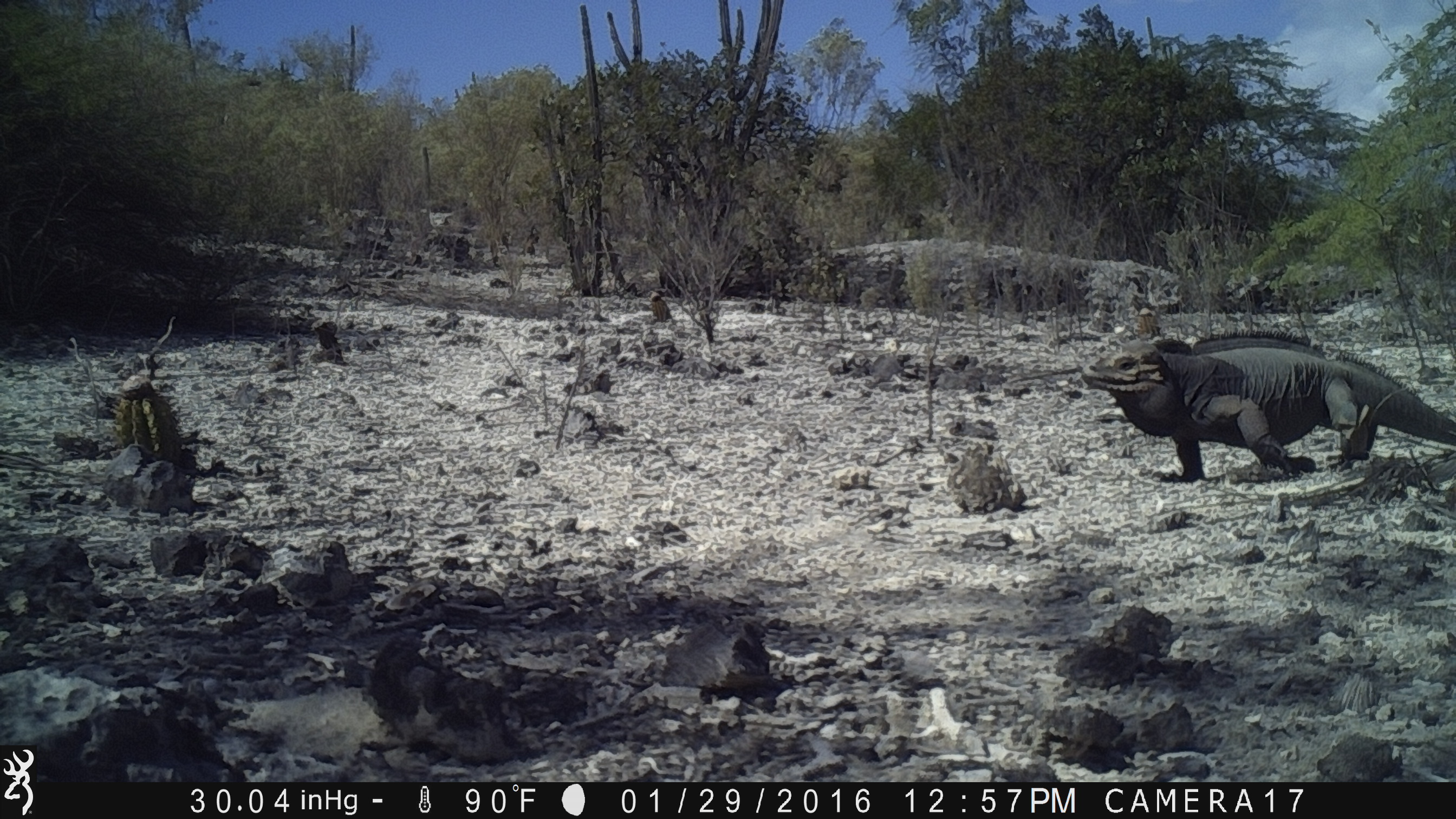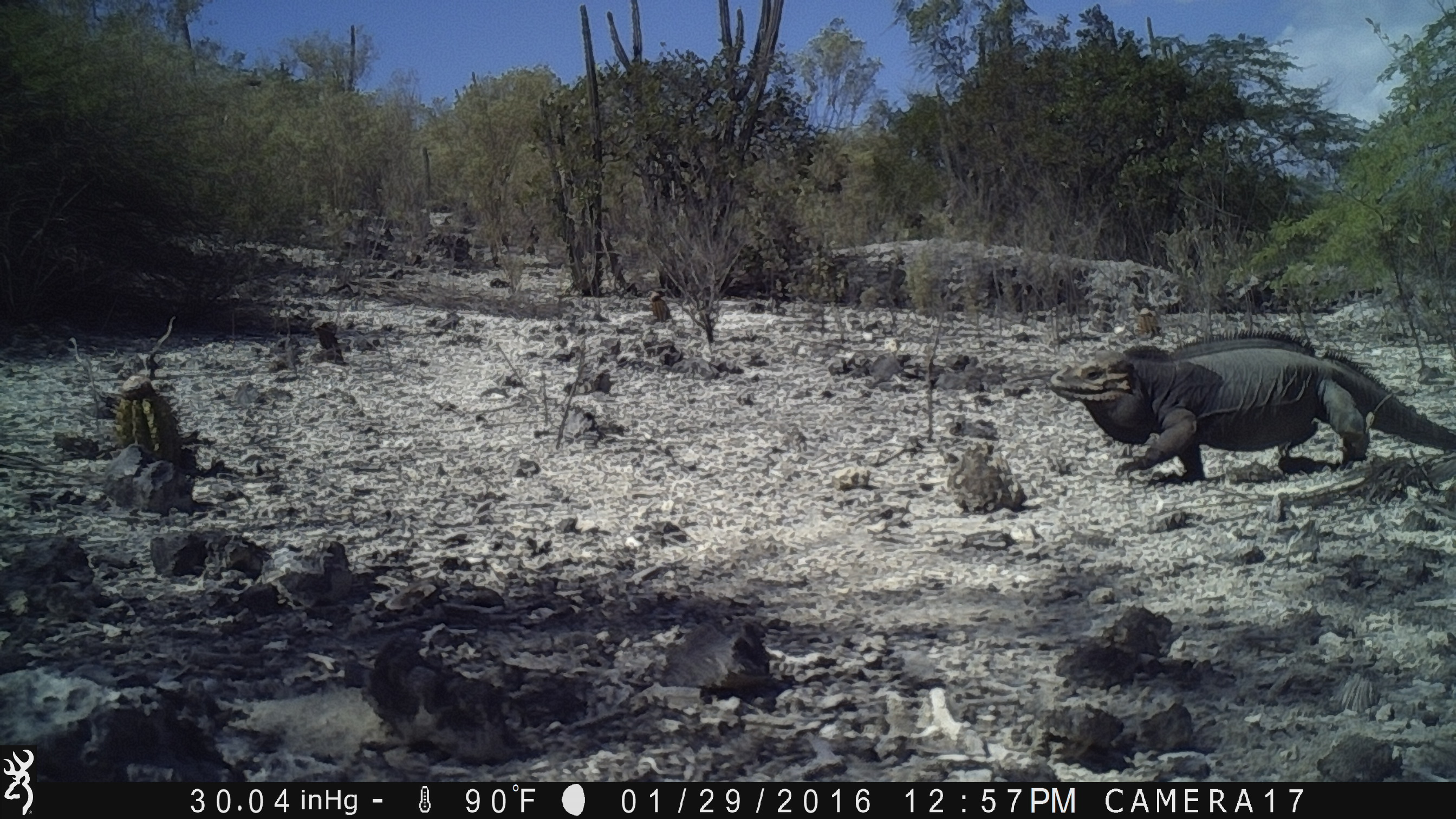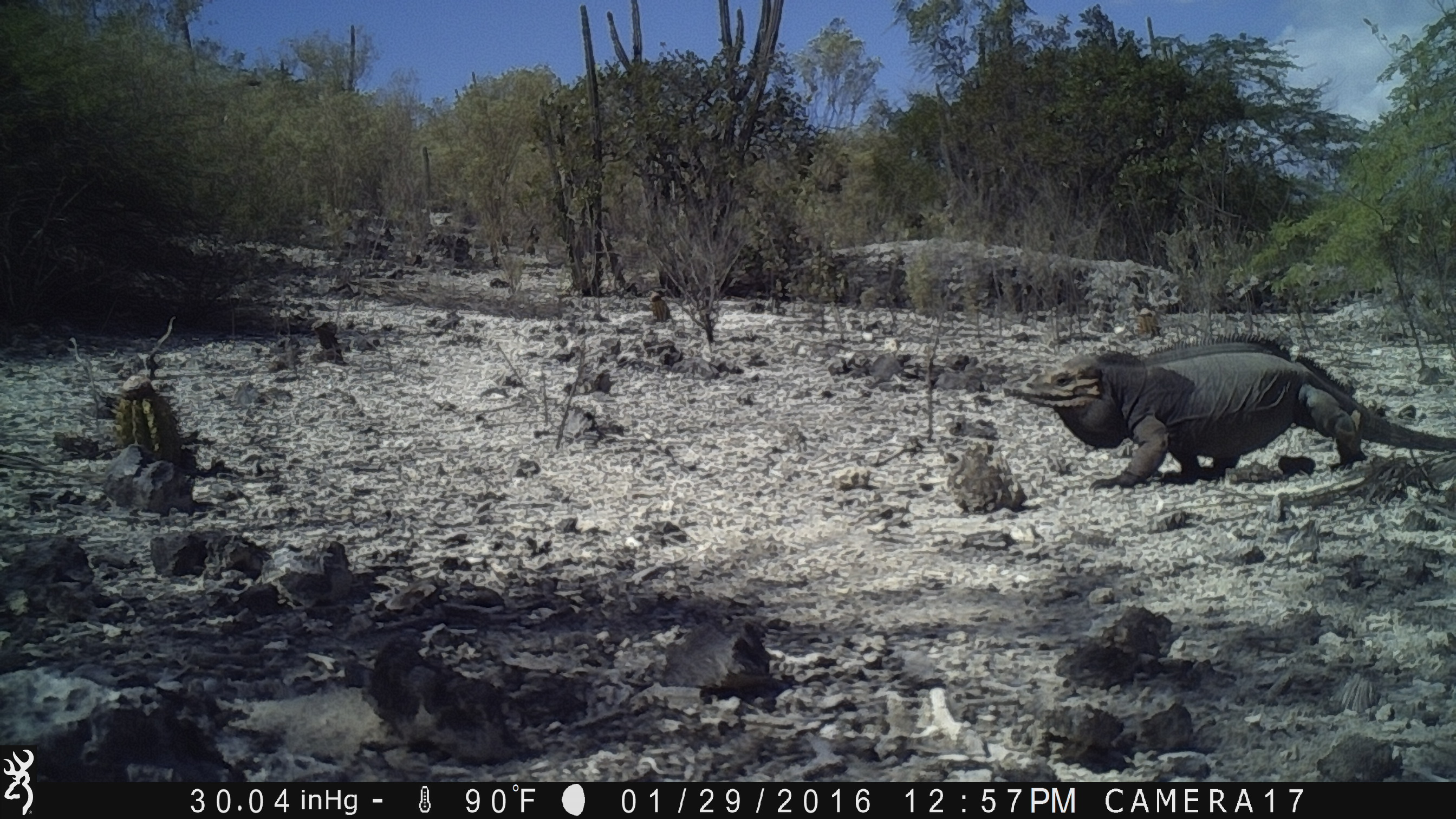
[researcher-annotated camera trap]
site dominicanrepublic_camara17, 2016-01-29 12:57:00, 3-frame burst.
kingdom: Animalia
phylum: Chordata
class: Reptilia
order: Squamata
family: Iguanidae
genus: Iguana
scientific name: Iguana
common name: typical iguanas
Iguana (typical iguanas).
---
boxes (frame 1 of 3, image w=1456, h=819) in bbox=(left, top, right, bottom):
iguana: bbox=(1069, 334, 1456, 484)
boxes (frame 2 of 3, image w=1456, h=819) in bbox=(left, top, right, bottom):
iguana: bbox=(1038, 335, 1445, 486)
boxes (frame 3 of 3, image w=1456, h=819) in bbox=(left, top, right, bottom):
iguana: bbox=(1009, 324, 1456, 490)